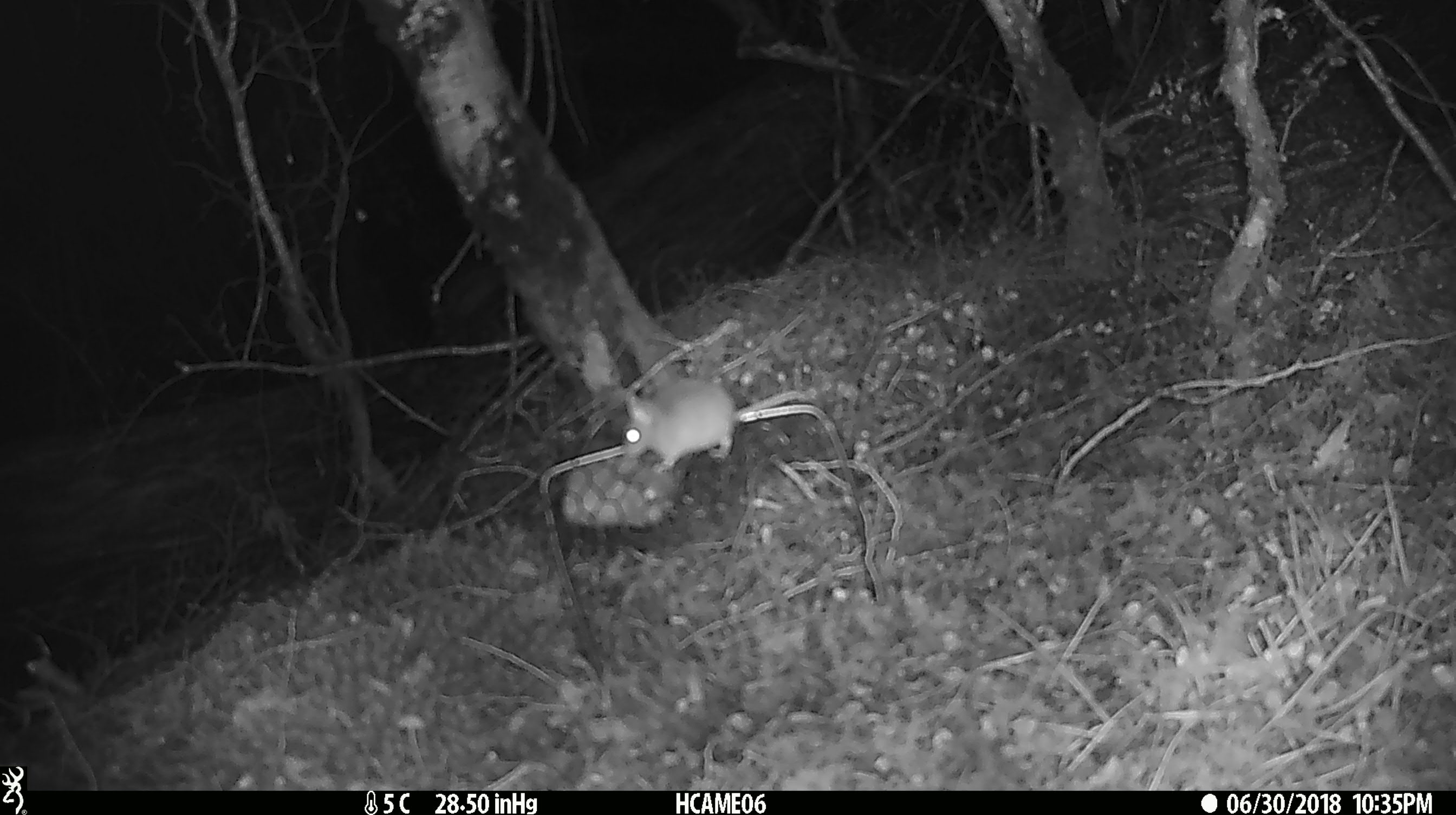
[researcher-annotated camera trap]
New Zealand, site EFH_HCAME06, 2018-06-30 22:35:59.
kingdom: Animalia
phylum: Chordata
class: Mammalia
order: Rodentia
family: Muridae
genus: Mus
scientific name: Mus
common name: mouse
Mouse (Mus).